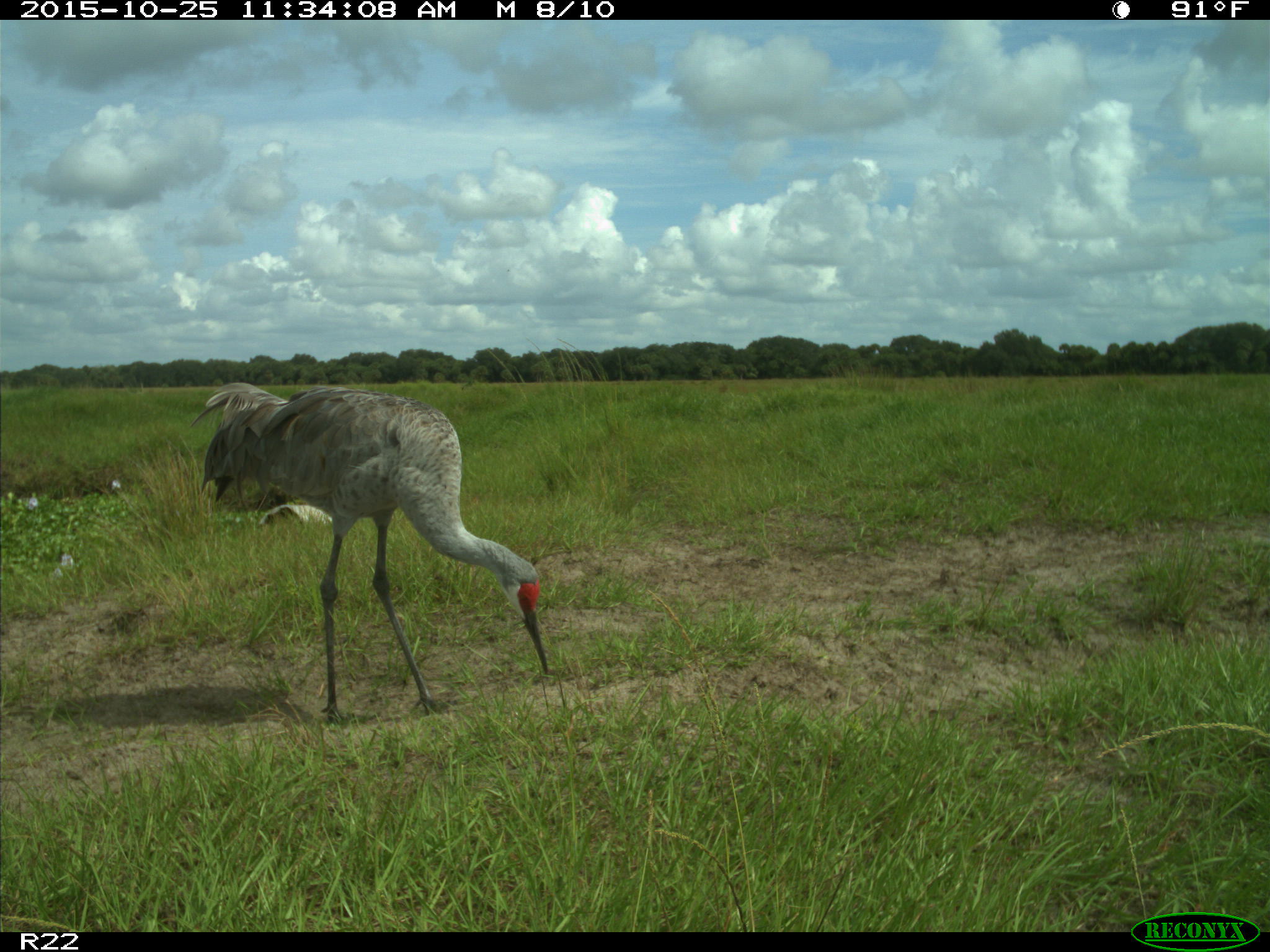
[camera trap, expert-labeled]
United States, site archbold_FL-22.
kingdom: Animalia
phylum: Chordata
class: Aves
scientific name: Aves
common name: birds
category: unidentified bird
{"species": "unidentified bird (birds) (Aves)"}